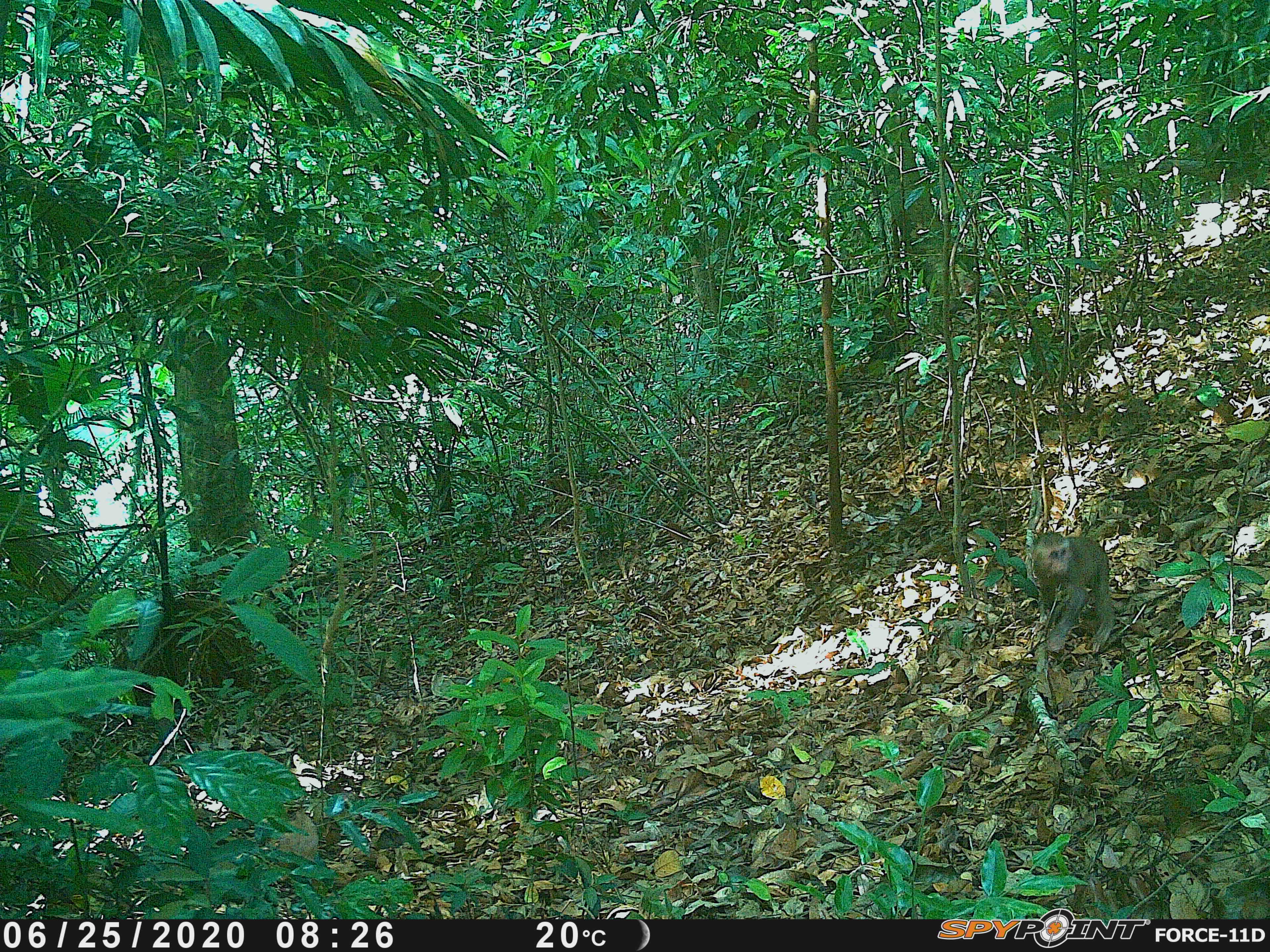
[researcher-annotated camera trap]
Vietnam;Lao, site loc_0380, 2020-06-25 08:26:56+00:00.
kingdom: Animalia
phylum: Chordata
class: Mammalia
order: Primates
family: Cercopithecidae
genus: Macaca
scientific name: Macaca arctoides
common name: stump-tailed macaque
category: stump tailed macaque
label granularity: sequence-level